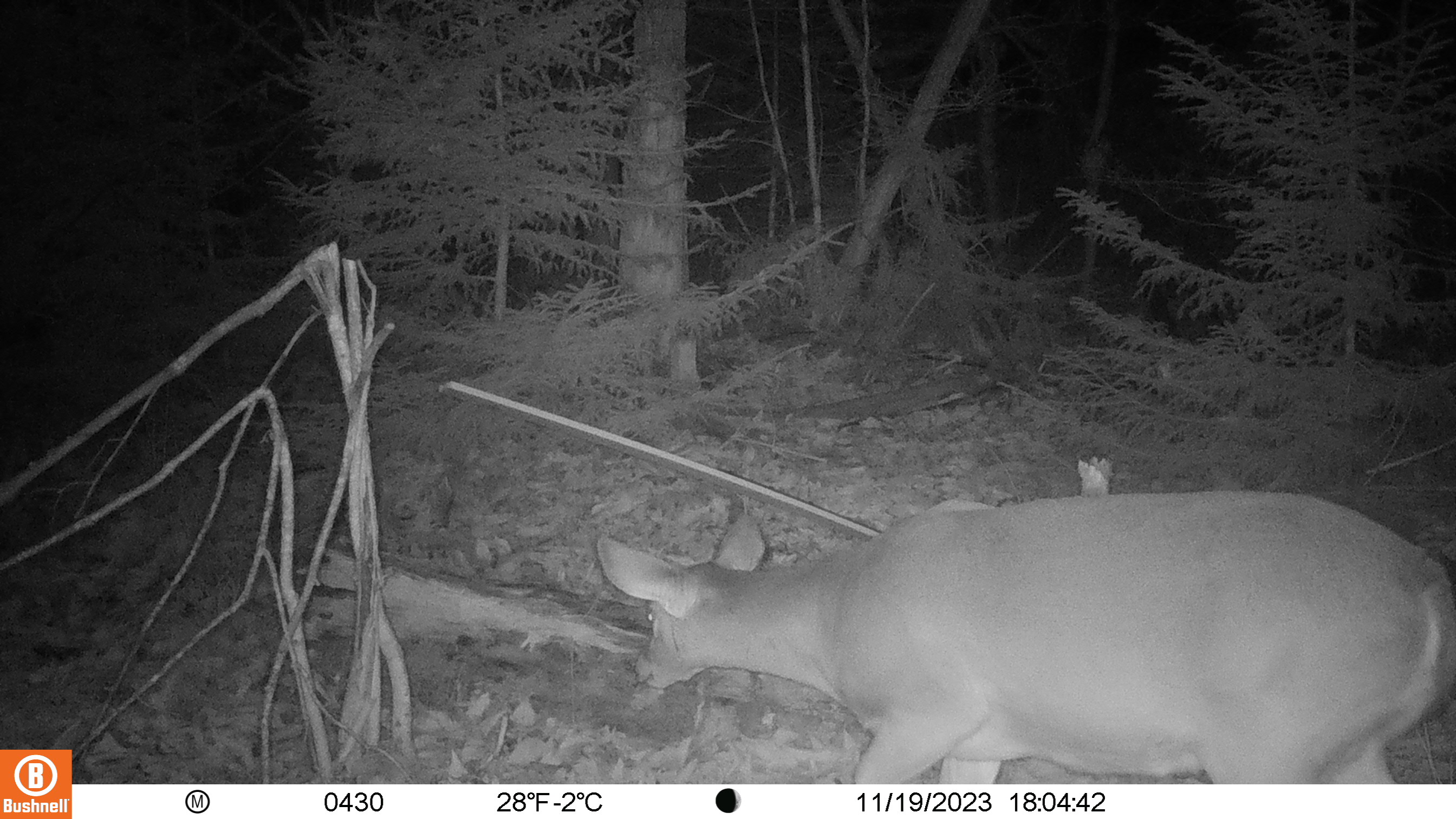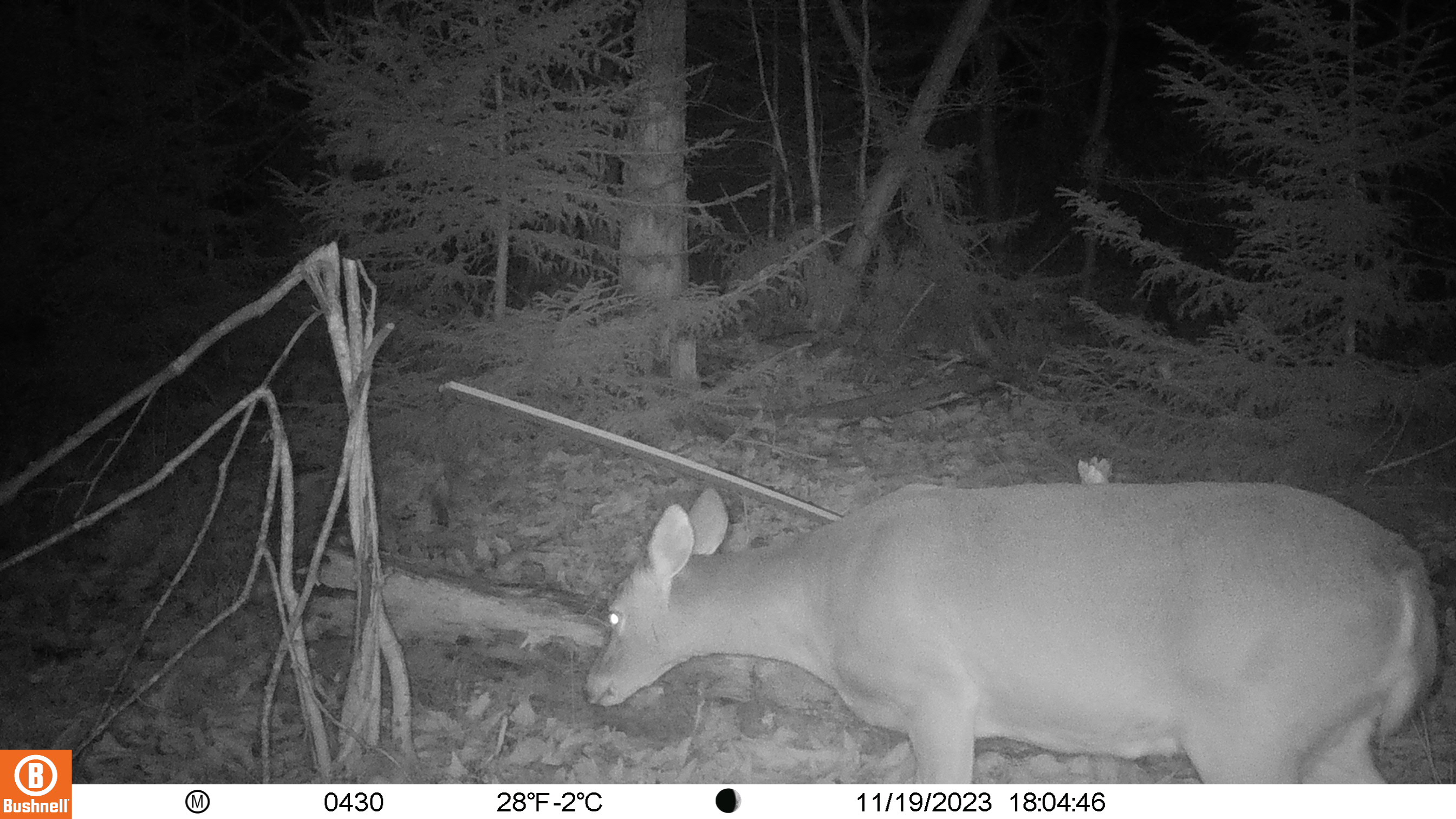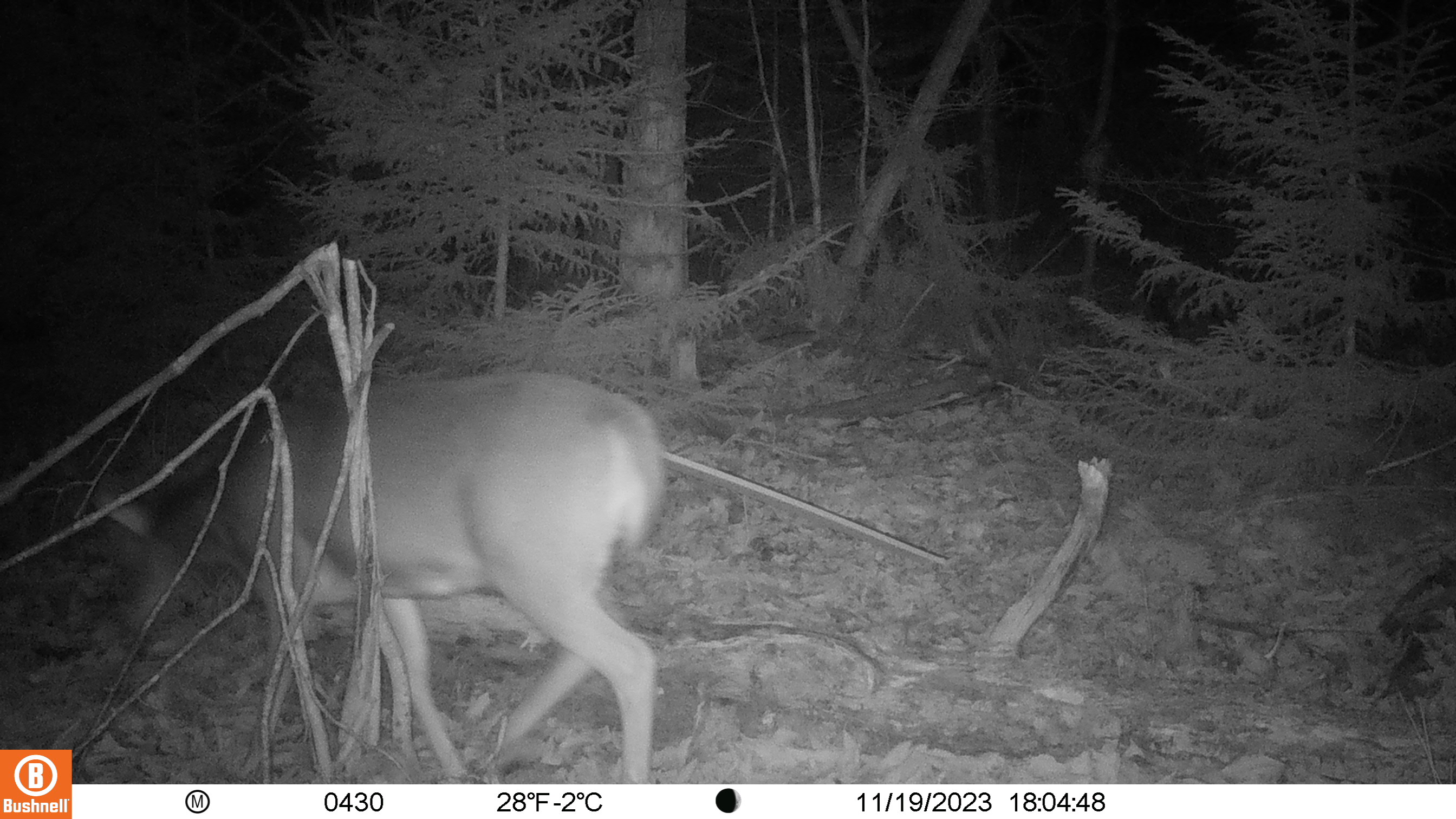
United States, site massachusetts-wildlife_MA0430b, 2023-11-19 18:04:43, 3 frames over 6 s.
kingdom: Animalia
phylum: Chordata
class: Mammalia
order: Artiodactyla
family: Cervidae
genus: Odocoileus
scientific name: Odocoileus virginianus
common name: white-tailed deer